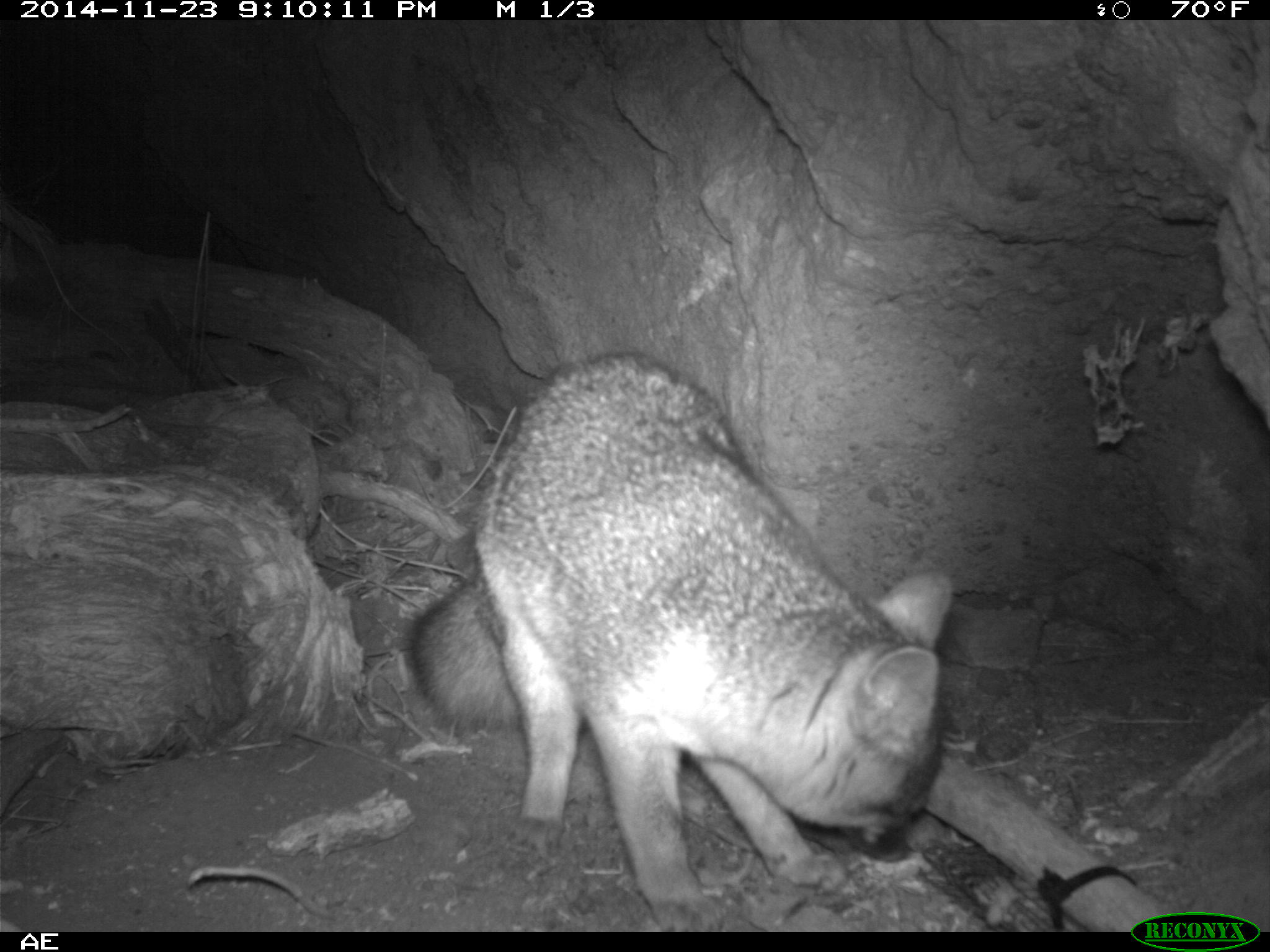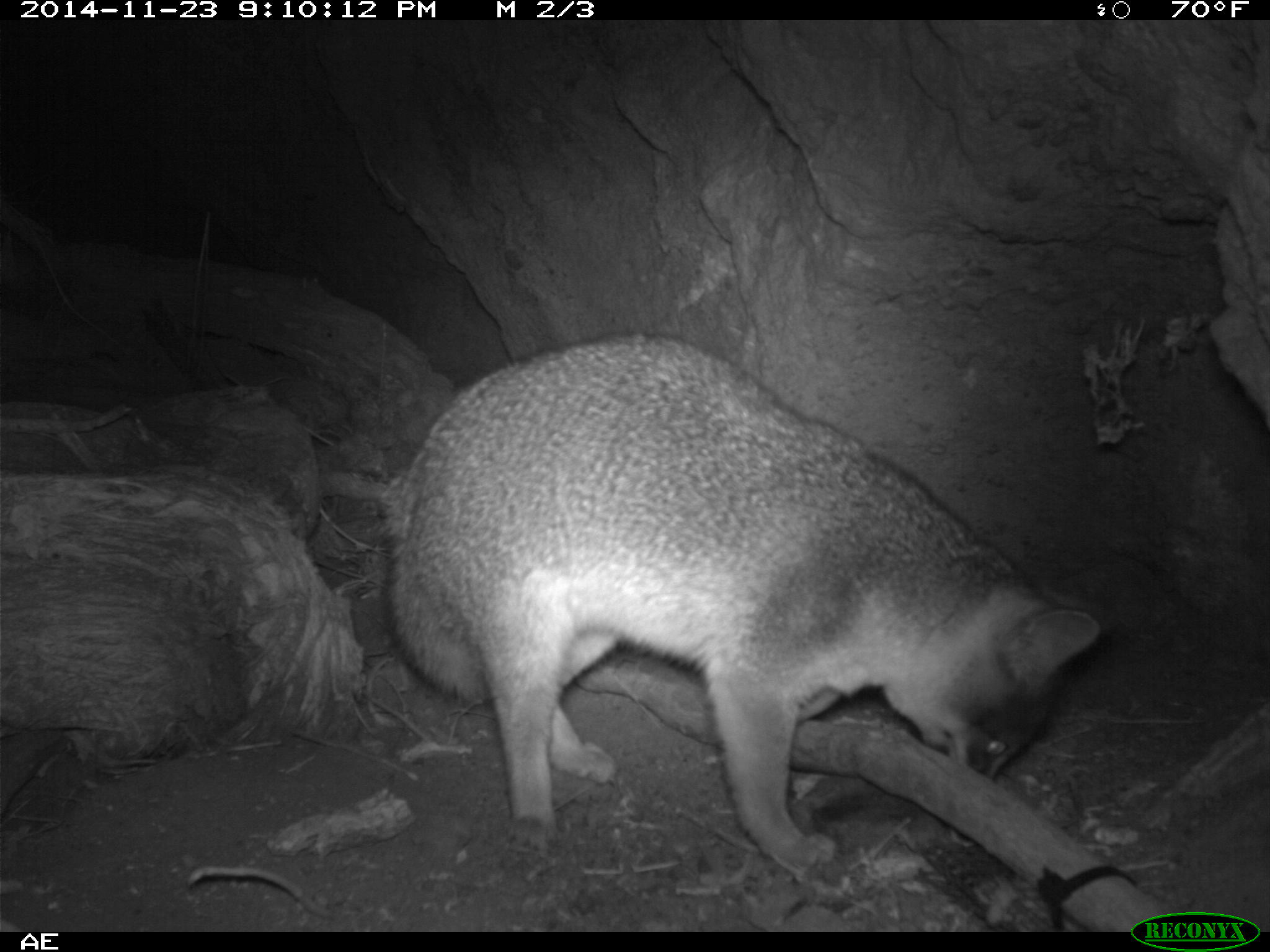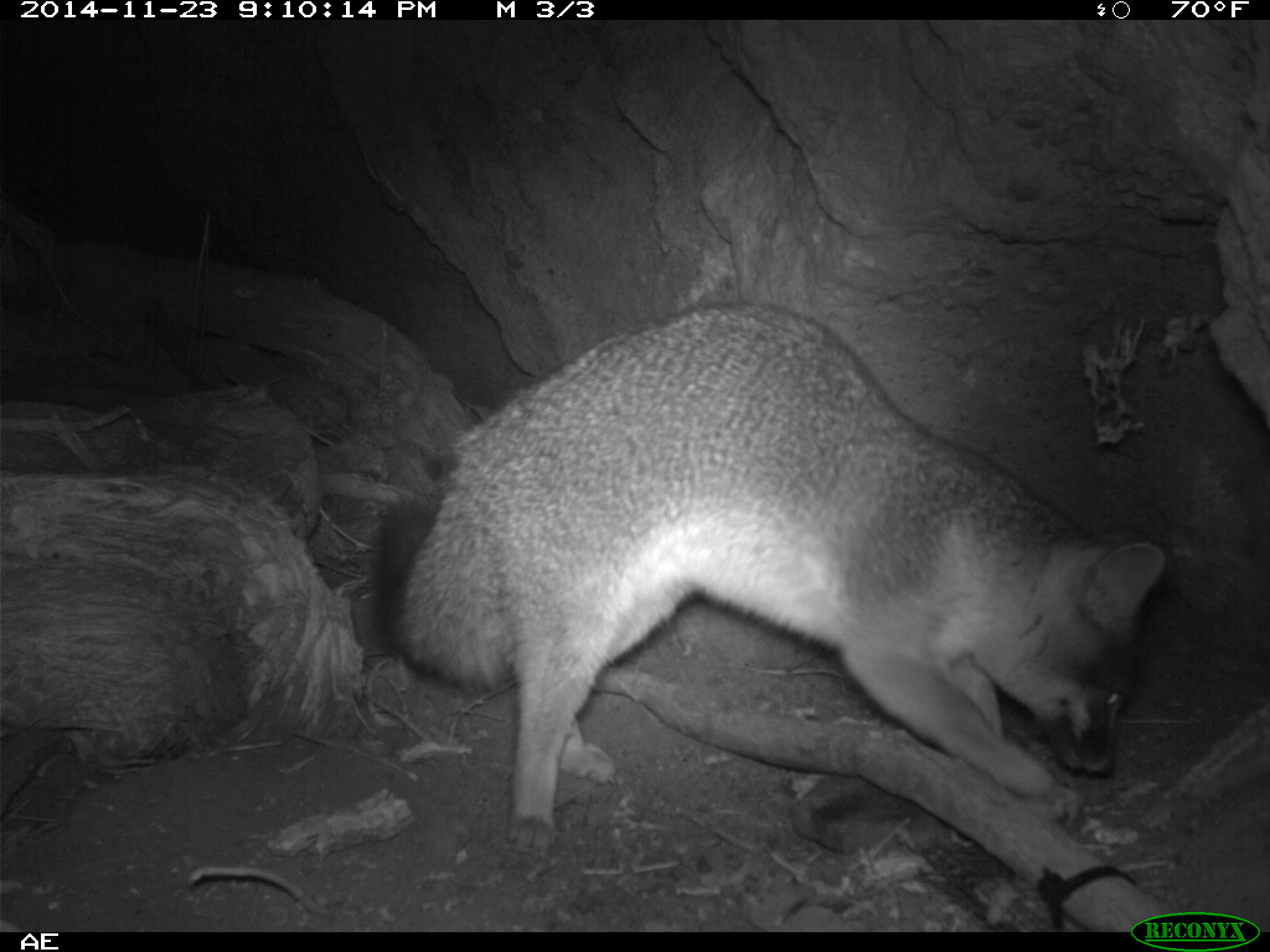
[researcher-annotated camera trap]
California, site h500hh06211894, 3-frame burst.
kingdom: Animalia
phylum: Chordata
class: Mammalia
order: Carnivora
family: Canidae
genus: Urocyon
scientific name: Urocyon littoralis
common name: island fox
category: fox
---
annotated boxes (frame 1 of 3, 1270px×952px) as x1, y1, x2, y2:
fox: 407, 351, 953, 931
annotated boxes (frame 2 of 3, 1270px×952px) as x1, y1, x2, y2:
fox: 376, 332, 1117, 862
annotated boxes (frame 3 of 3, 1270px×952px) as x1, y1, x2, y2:
fox: 373, 302, 1167, 855